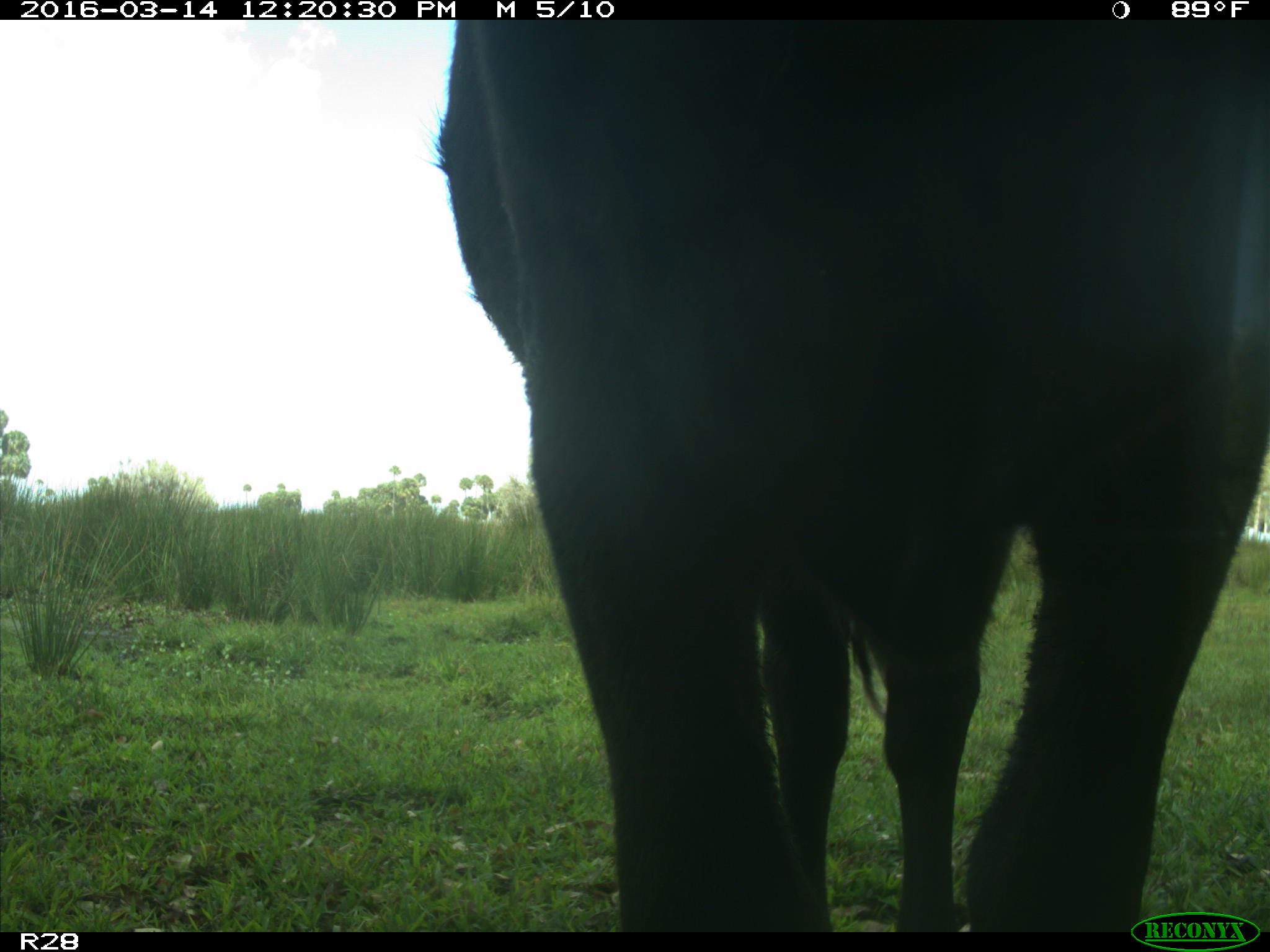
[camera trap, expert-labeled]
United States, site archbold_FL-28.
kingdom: Animalia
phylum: Chordata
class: Mammalia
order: Artiodactyla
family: Bovidae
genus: Bos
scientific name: Bos taurus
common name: domestic cow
Bos taurus (domestic cow).